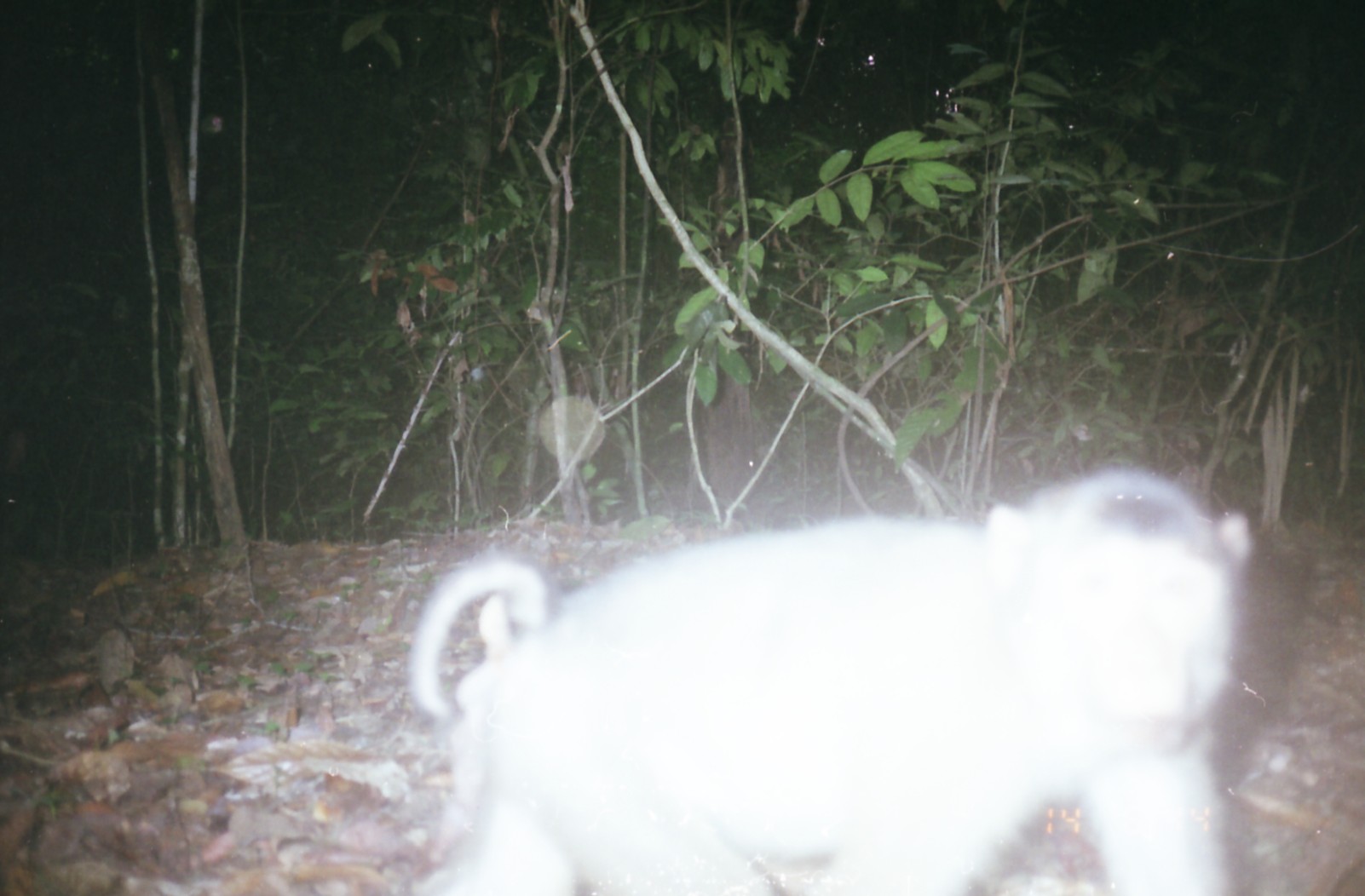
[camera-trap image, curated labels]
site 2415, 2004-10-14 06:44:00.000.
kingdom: Animalia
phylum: Chordata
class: Mammalia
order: Primates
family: Cercopithecidae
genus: Macaca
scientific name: Macaca nemestrina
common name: southern pig-tailed macaque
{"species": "Macaca nemestrina (southern pig-tailed macaque)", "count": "1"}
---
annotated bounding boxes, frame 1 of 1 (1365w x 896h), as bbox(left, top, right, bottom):
macaca nemestrina: bbox(406, 468, 1249, 892)